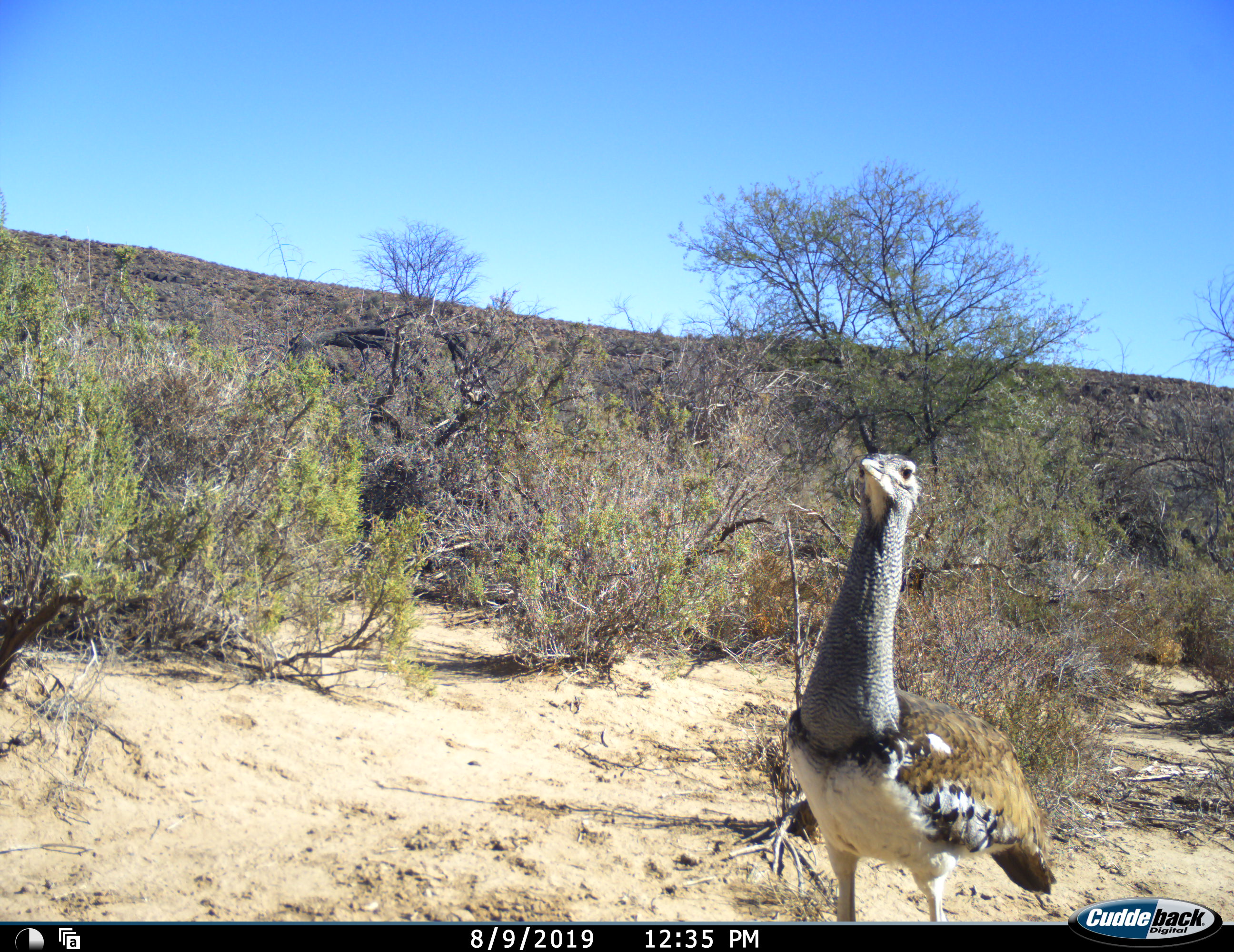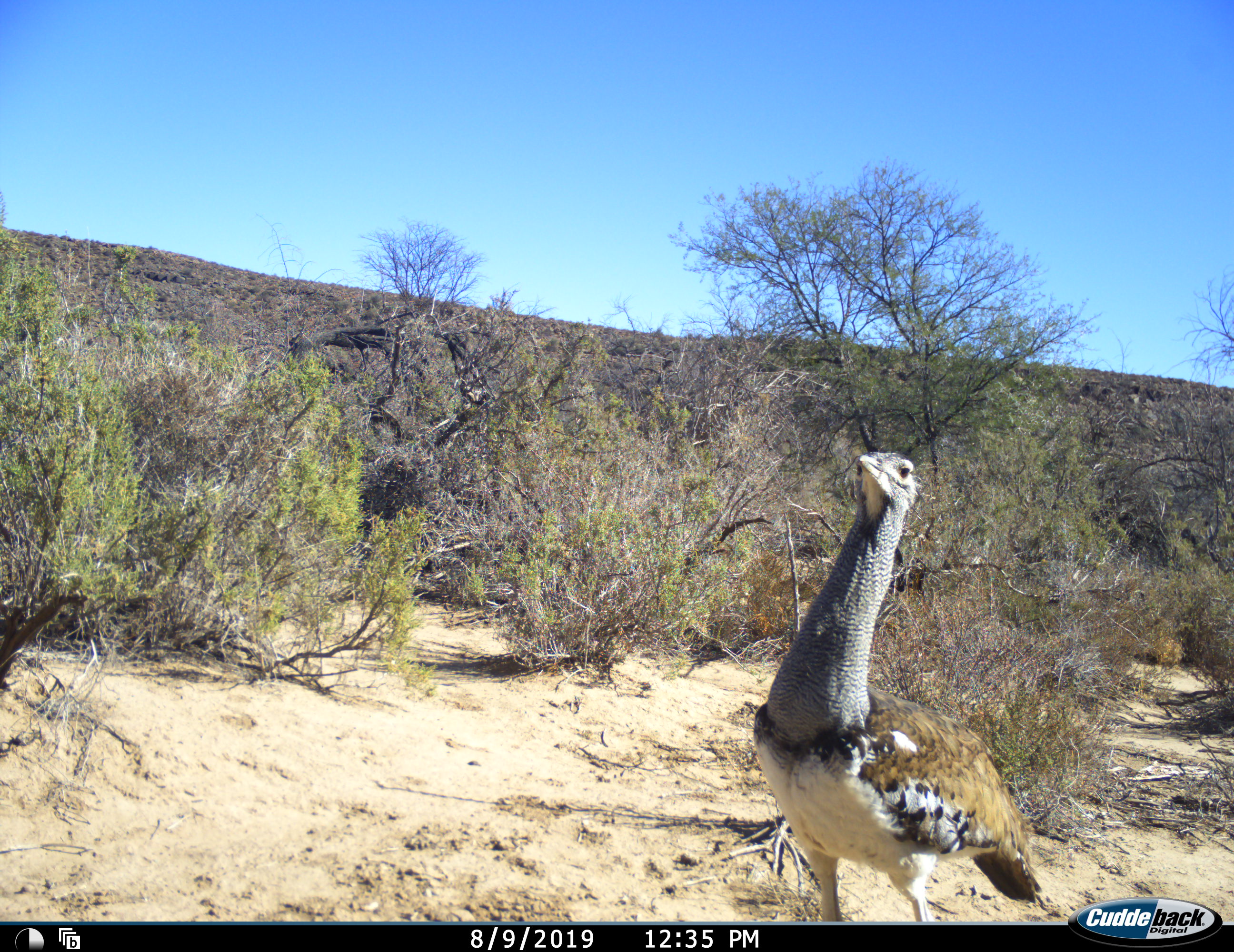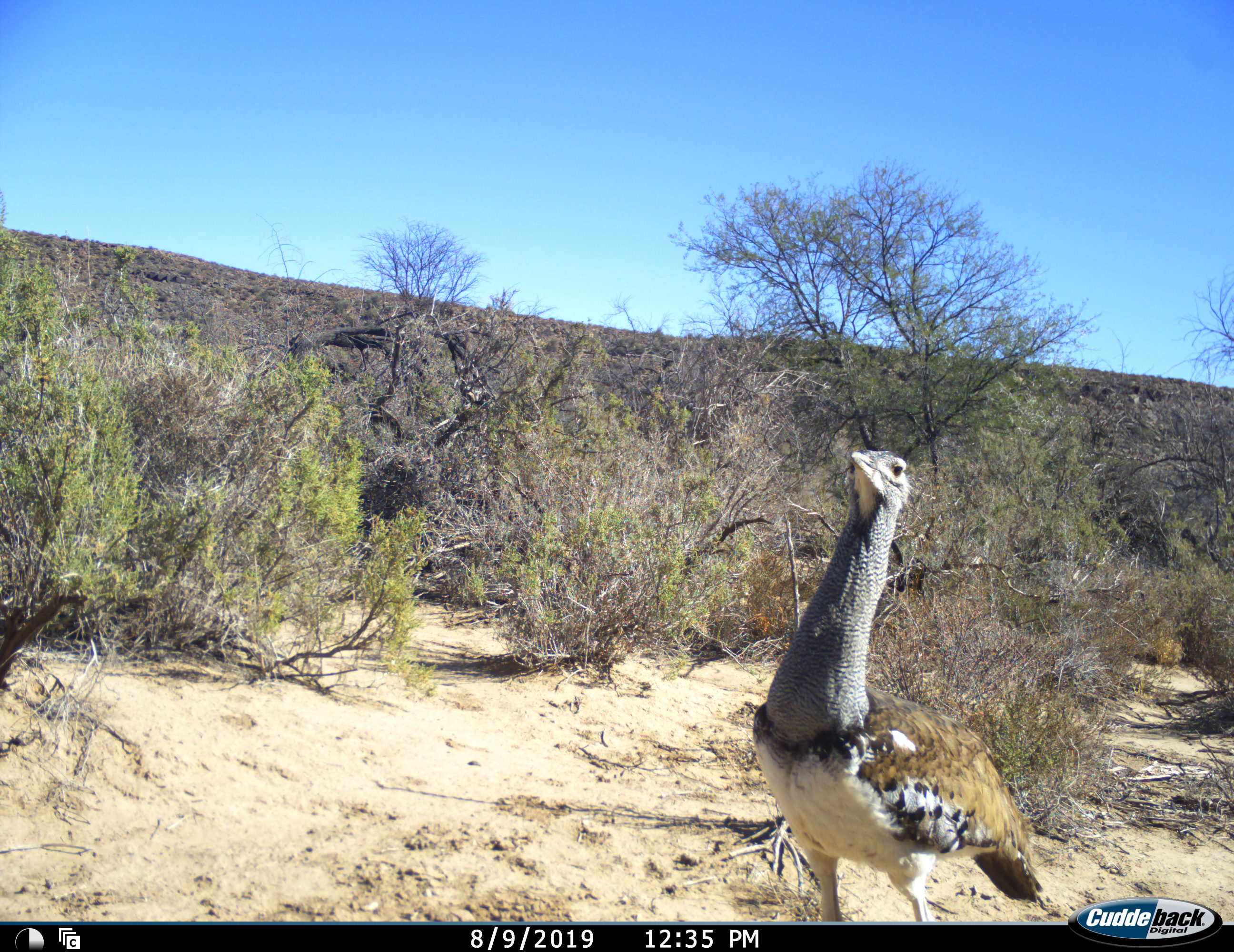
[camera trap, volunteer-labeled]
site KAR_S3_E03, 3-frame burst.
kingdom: Animalia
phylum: Chordata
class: Aves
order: Otidiformes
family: Otididae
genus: Ardeotis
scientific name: Ardeotis kori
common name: kori bustard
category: bustardkori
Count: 1.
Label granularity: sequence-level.